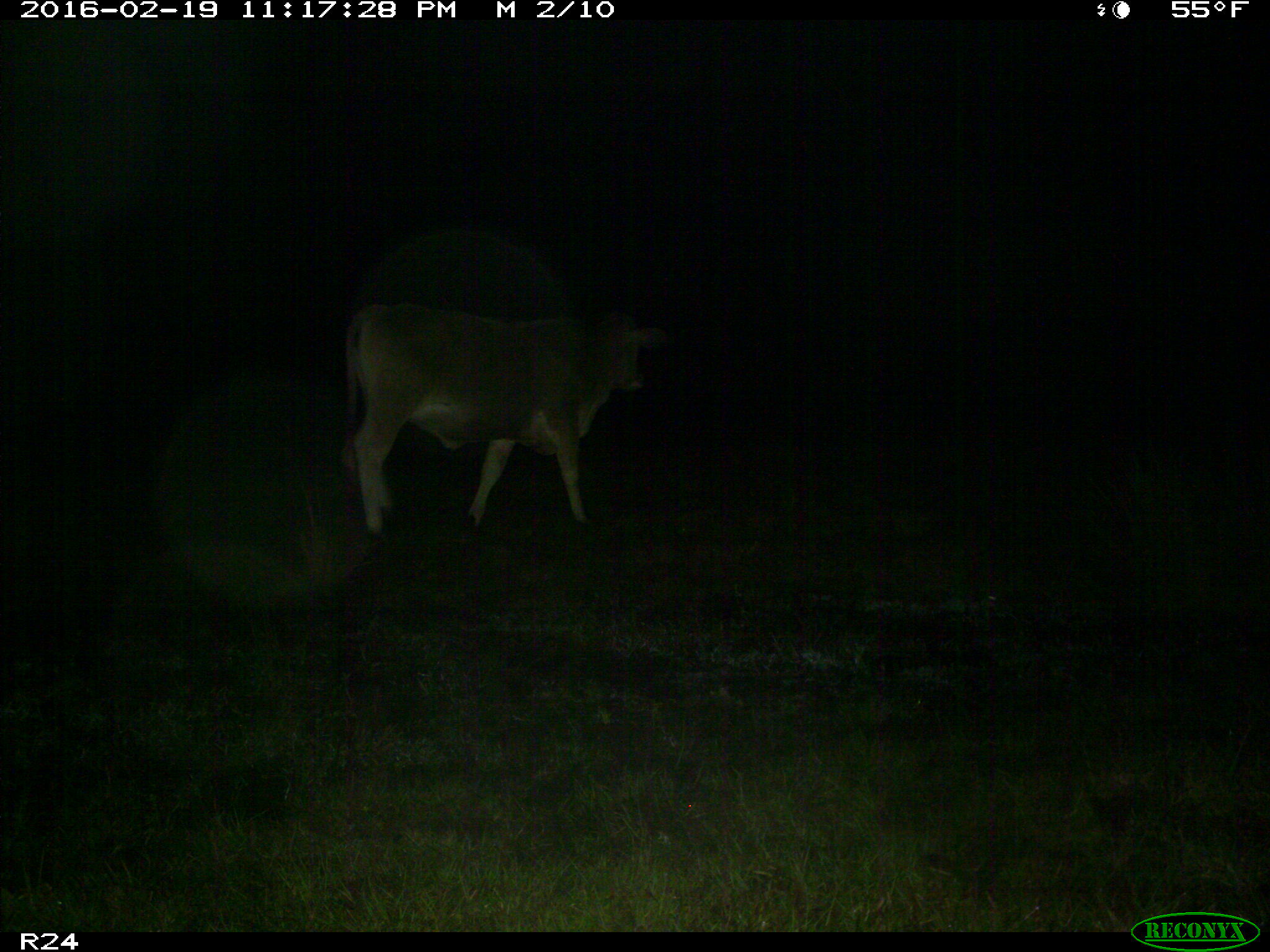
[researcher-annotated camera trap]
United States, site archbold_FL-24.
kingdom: Animalia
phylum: Chordata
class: Mammalia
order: Artiodactyla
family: Bovidae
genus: Bos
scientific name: Bos taurus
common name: domestic cow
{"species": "Bos taurus (domestic cow)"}